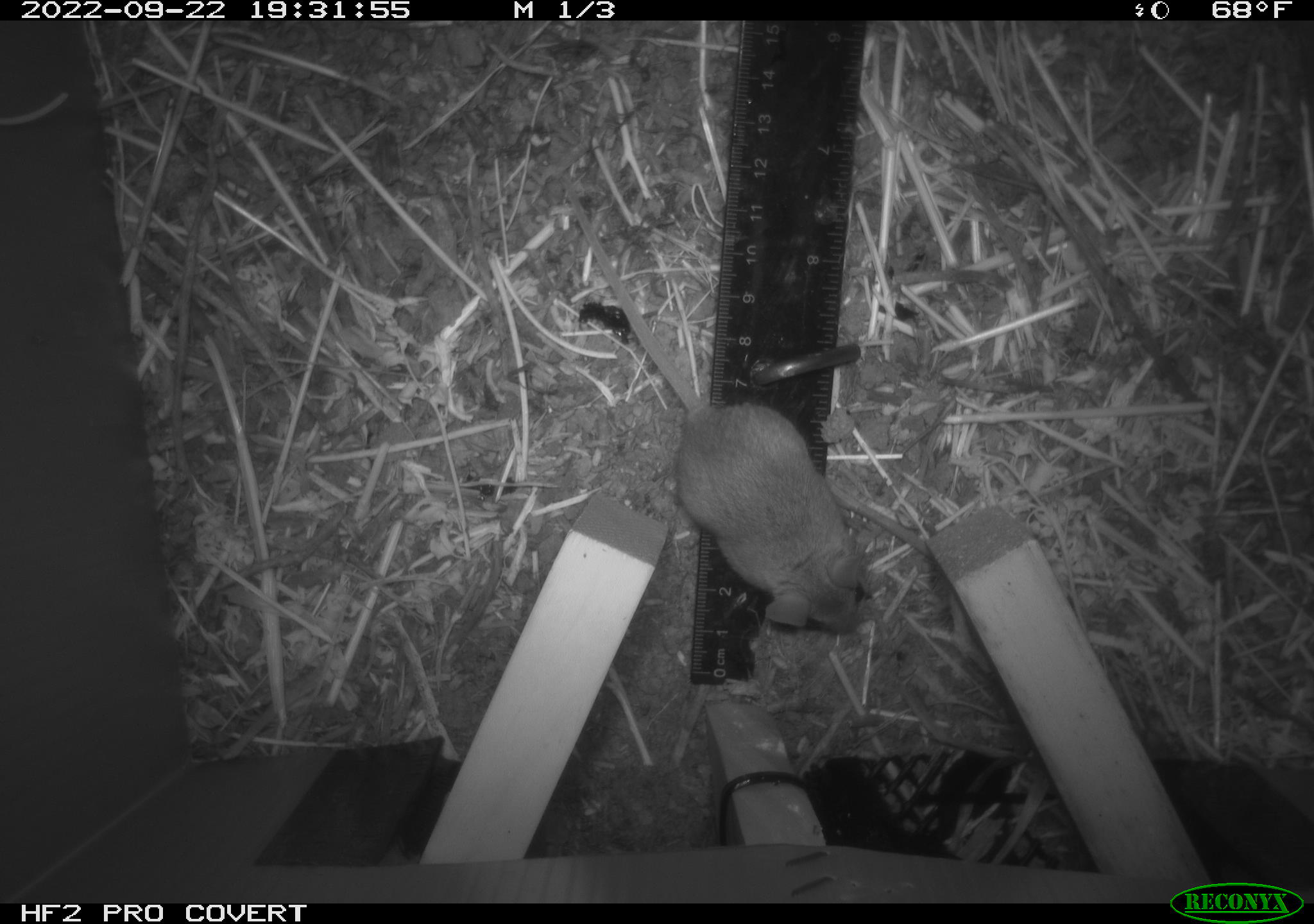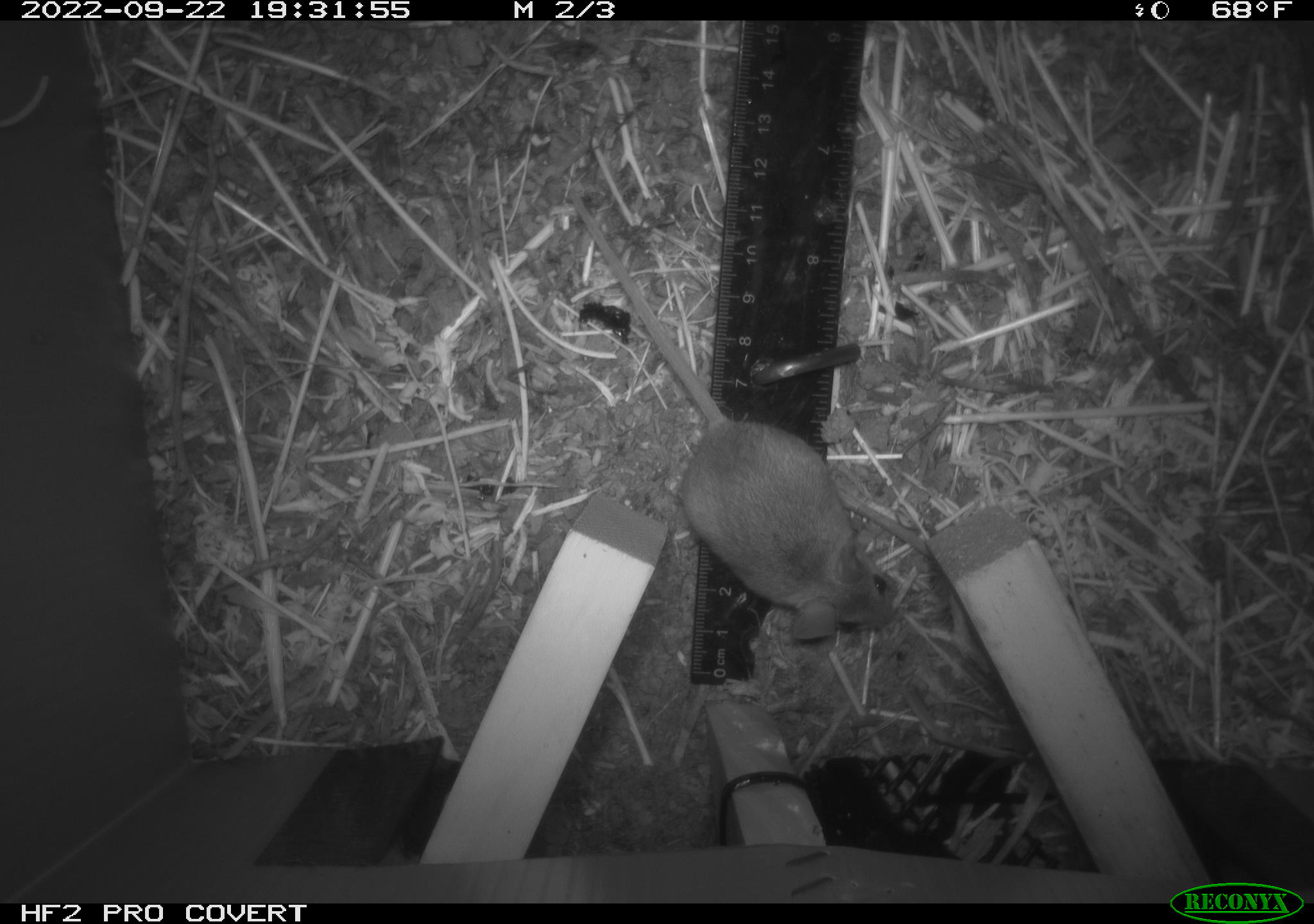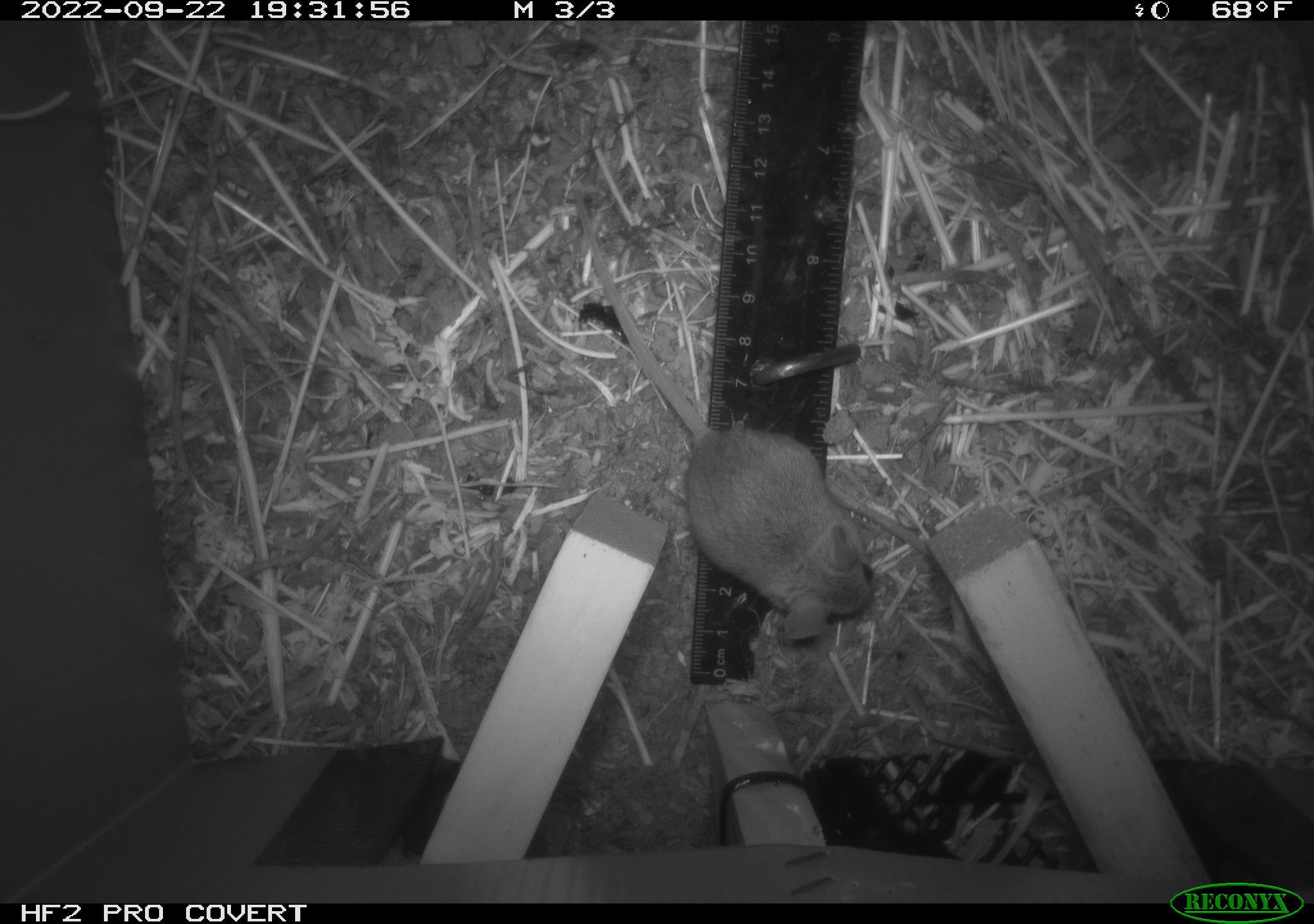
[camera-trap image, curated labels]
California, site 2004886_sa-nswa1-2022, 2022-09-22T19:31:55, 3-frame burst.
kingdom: Animalia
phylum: Chordata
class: Mammalia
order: Rodentia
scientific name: Rodentia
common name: rodent